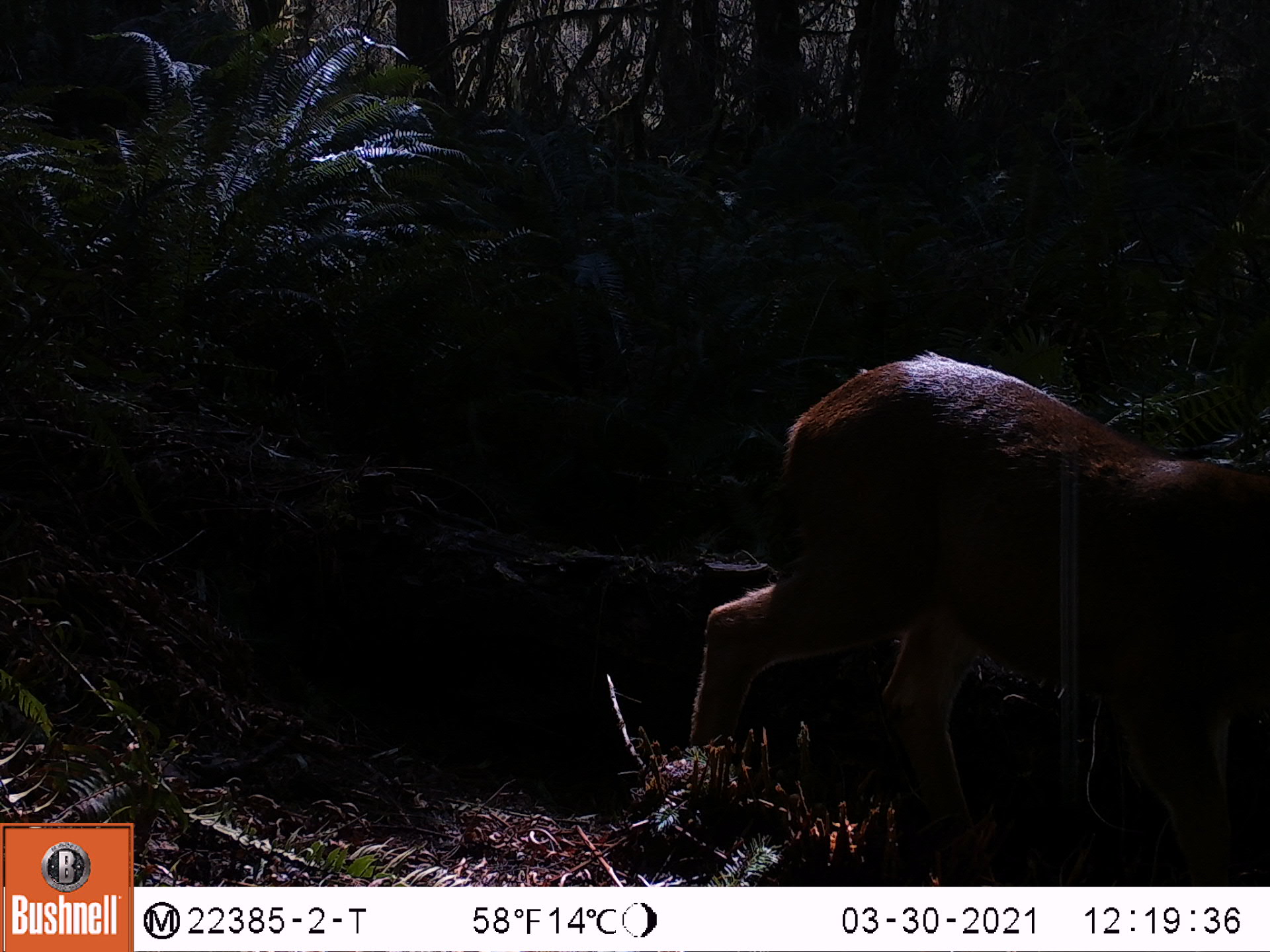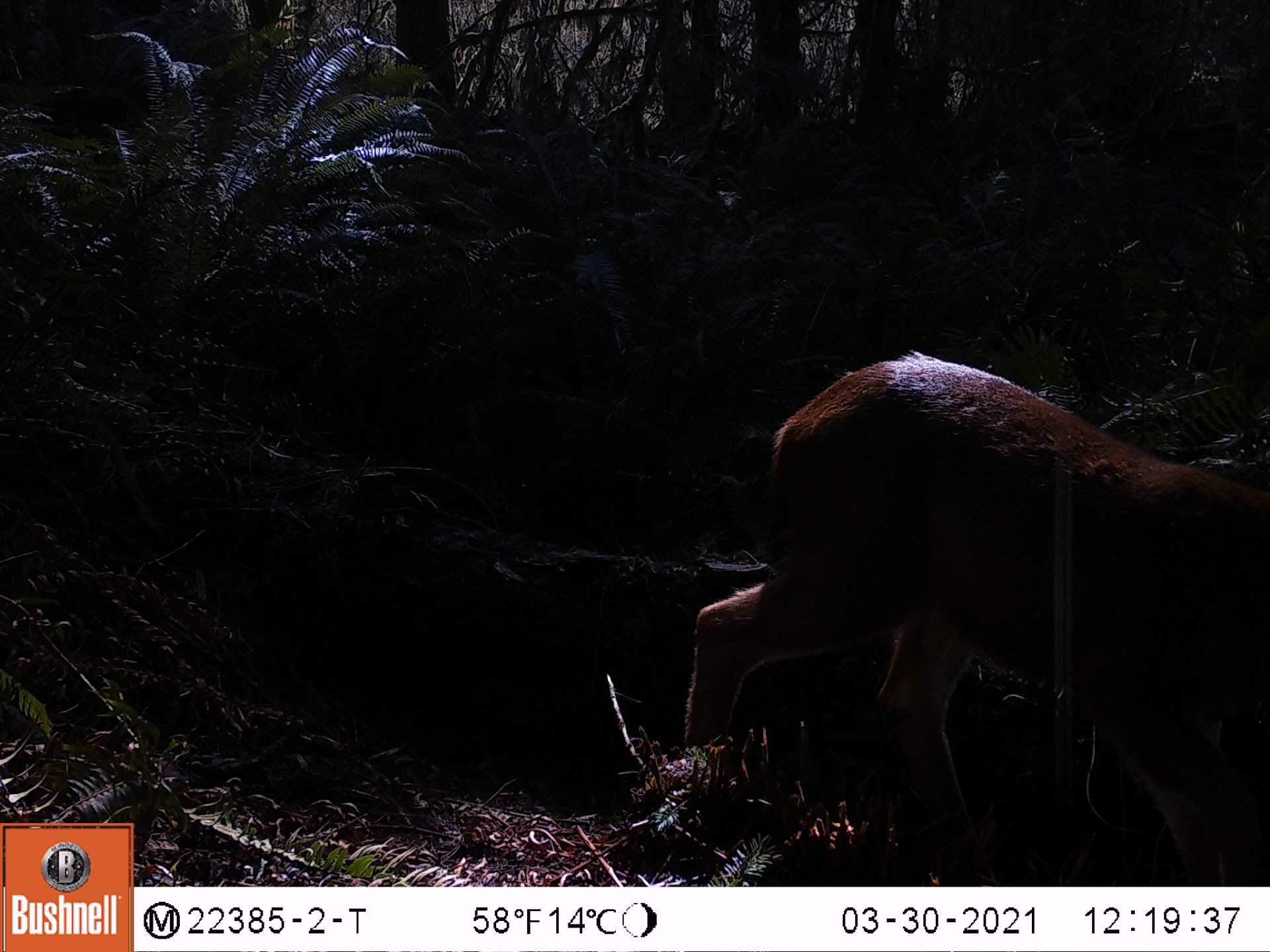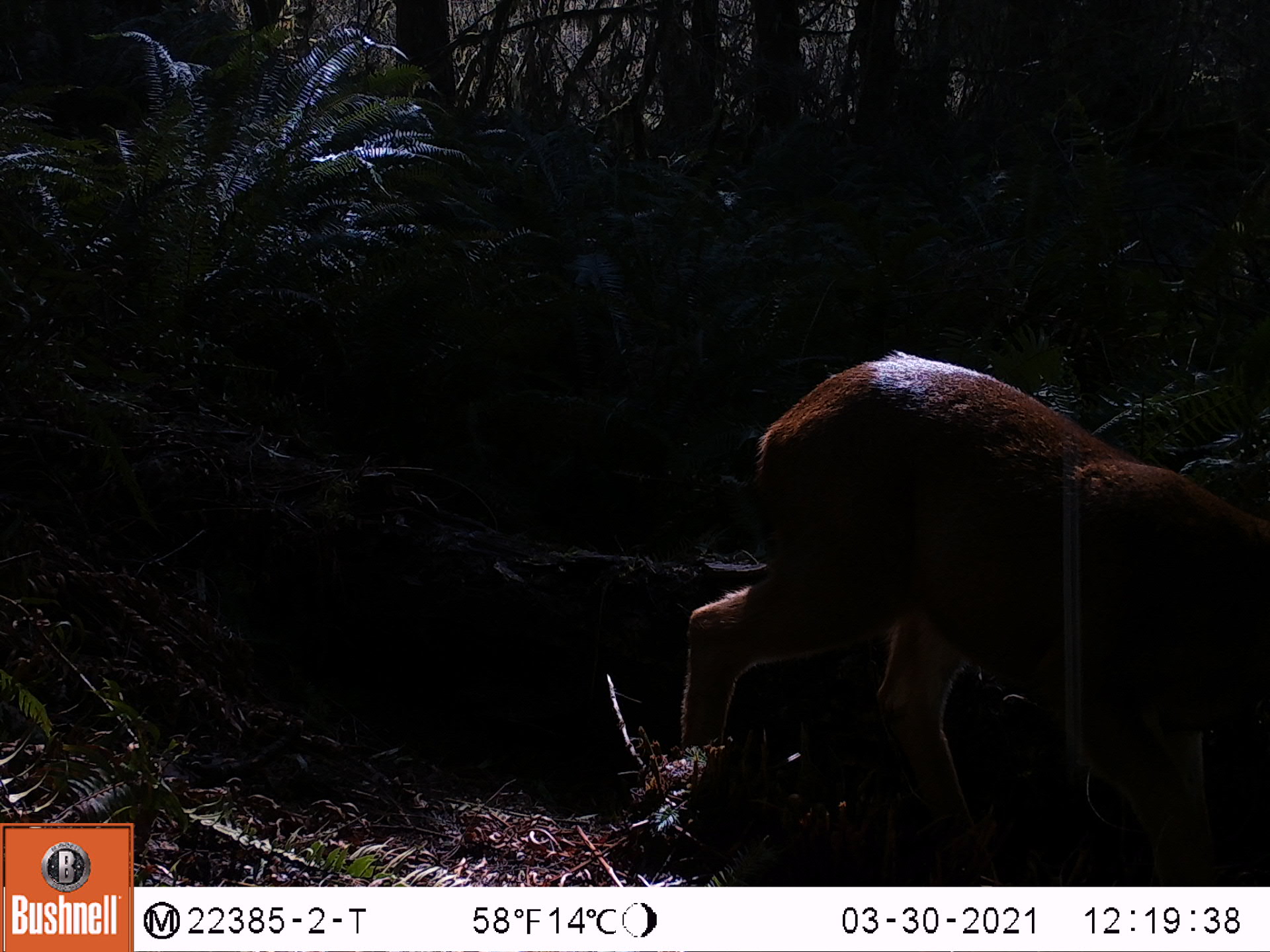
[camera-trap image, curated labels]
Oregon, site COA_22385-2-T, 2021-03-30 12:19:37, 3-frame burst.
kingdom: Animalia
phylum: Chordata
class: Mammalia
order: Artiodactyla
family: Cervidae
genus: Odocoileus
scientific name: Odocoileus hemionus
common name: black-tailed deer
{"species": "black-tailed deer (Odocoileus hemionus)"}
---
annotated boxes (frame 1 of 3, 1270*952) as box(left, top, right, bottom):
black-tailed deer: box(678, 342, 1267, 874)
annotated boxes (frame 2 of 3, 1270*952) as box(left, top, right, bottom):
black-tailed deer: box(664, 328, 1268, 879)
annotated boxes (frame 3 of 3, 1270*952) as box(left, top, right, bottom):
black-tailed deer: box(664, 338, 1269, 880)